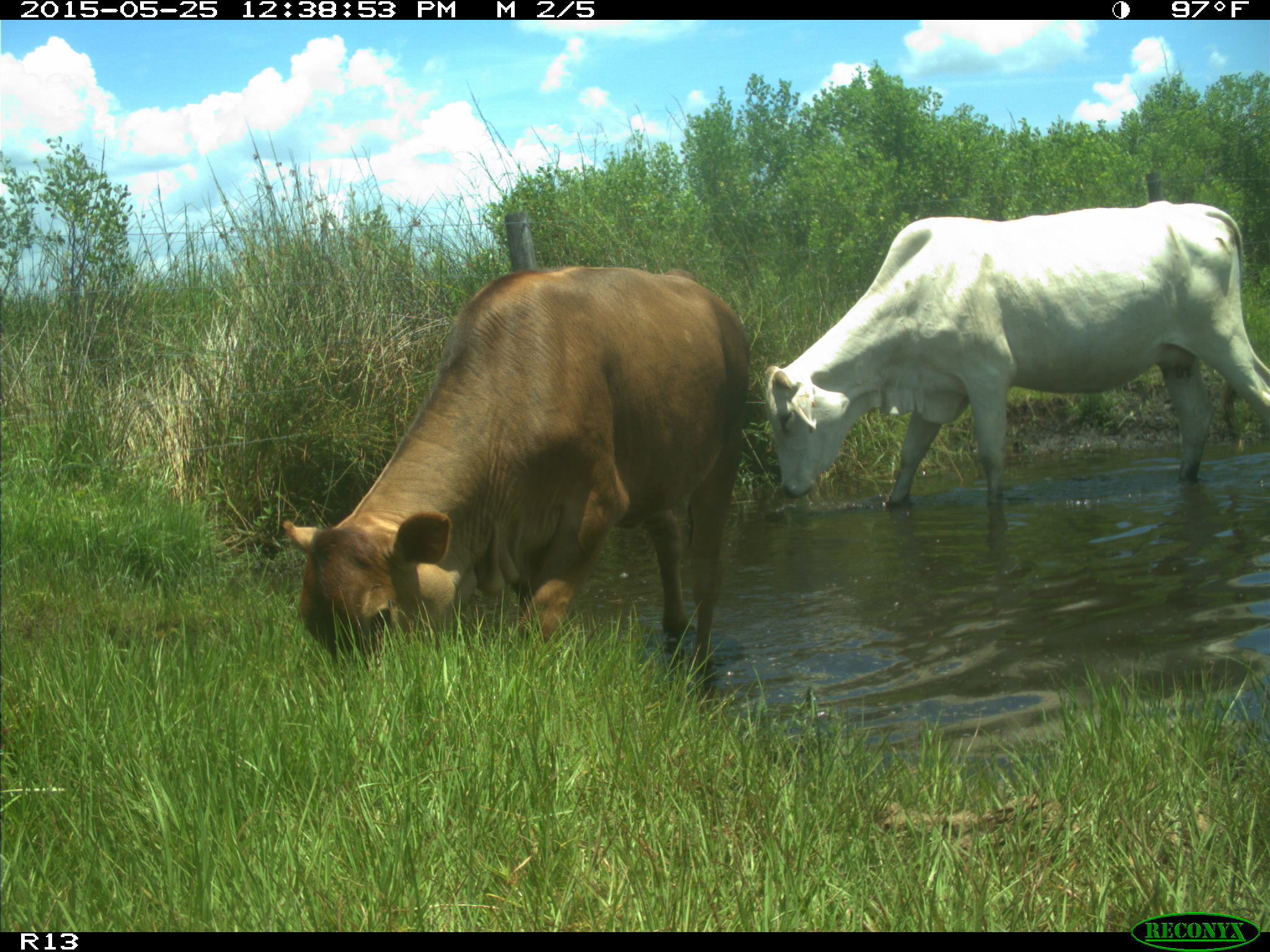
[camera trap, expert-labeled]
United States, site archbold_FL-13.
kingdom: Animalia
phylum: Chordata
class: Mammalia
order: Artiodactyla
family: Bovidae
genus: Bos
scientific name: Bos taurus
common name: domestic cow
Bos taurus (domestic cow).